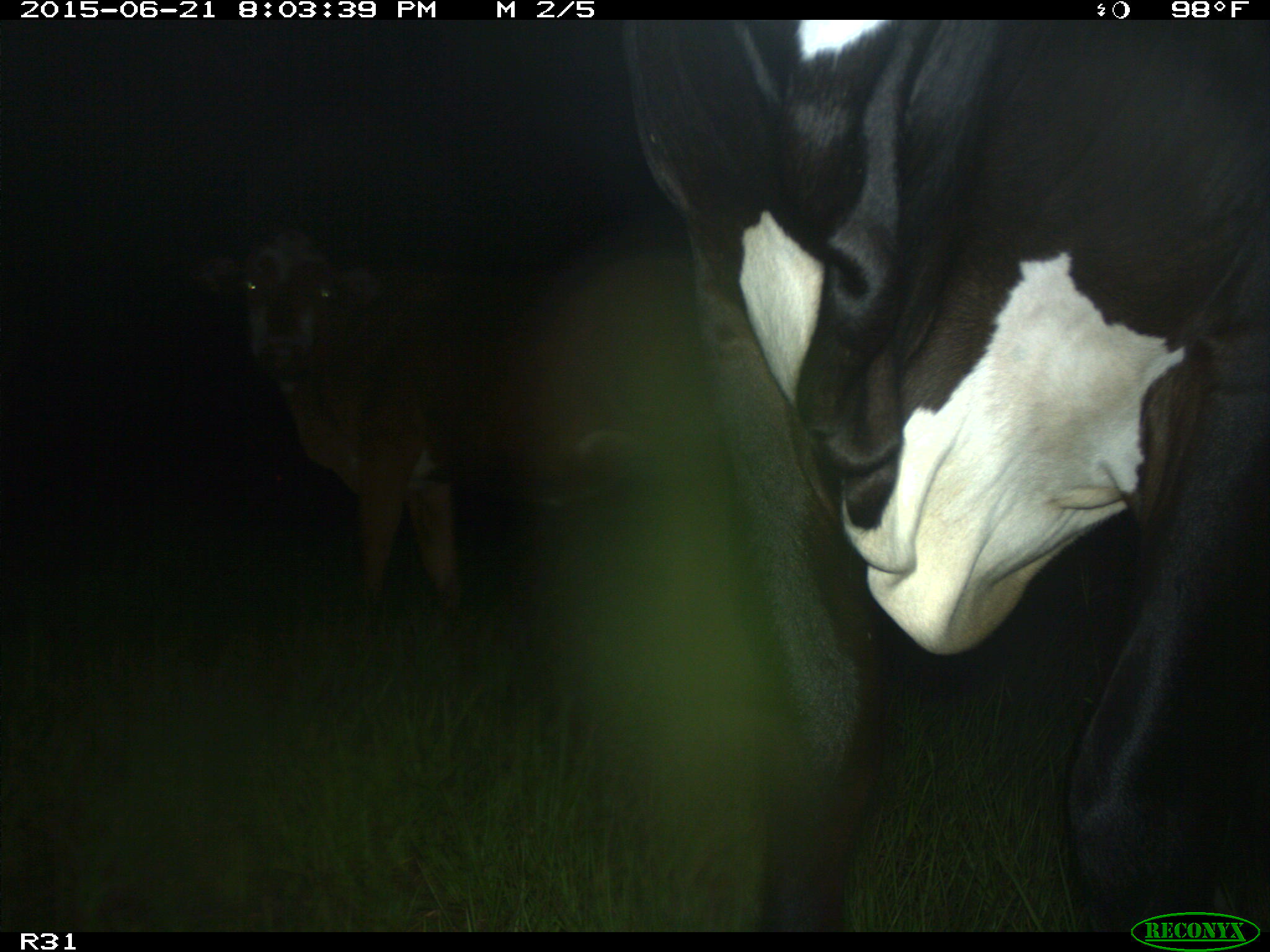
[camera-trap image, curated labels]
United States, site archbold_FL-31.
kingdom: Animalia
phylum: Chordata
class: Mammalia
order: Artiodactyla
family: Bovidae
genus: Bos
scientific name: Bos taurus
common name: domestic cow